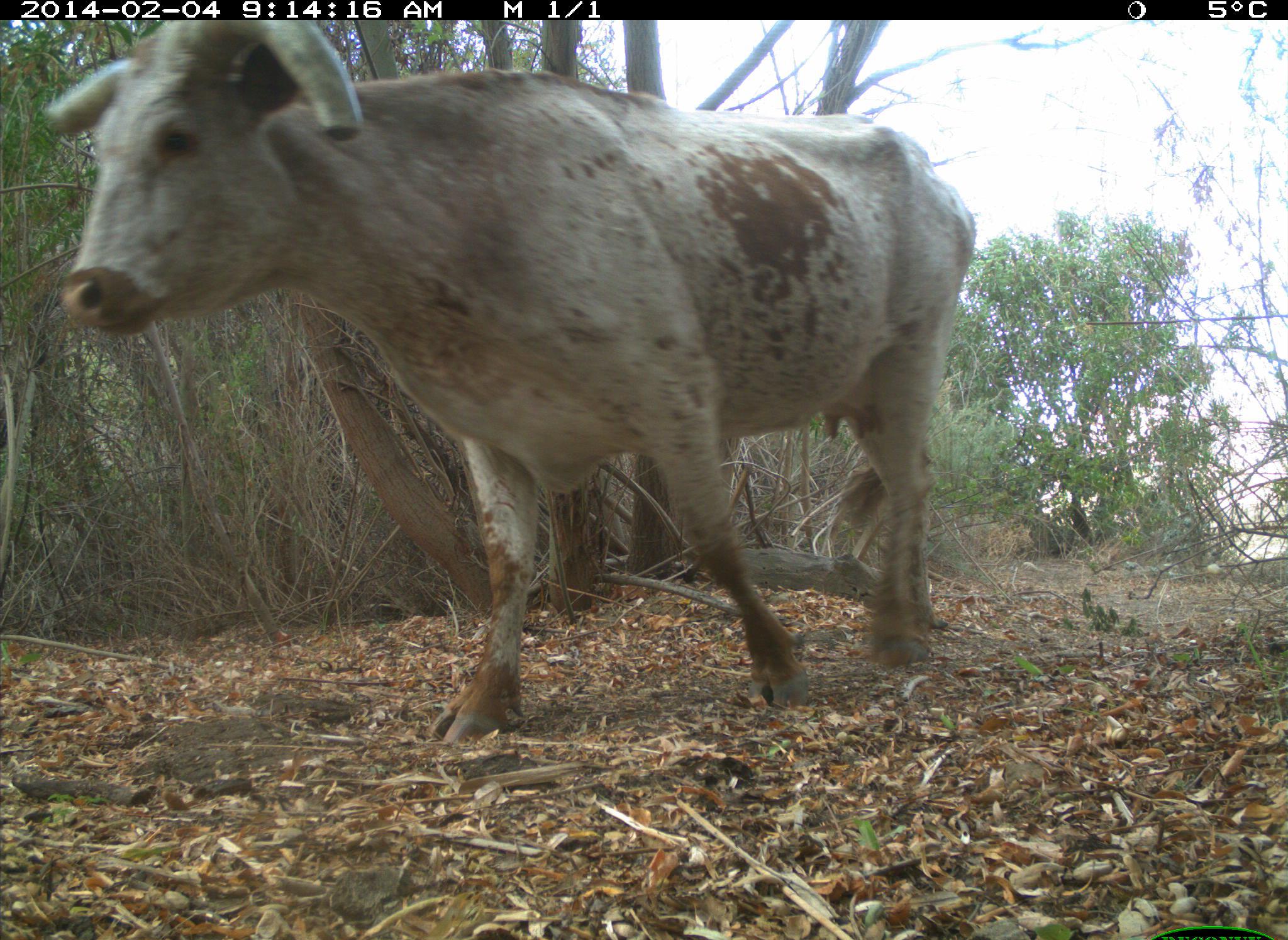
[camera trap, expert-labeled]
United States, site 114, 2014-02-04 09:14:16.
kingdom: Animalia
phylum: Chordata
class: Mammalia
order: Artiodactyla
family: Bovidae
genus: Bos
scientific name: Bos taurus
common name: cow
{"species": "cow (Bos taurus)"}